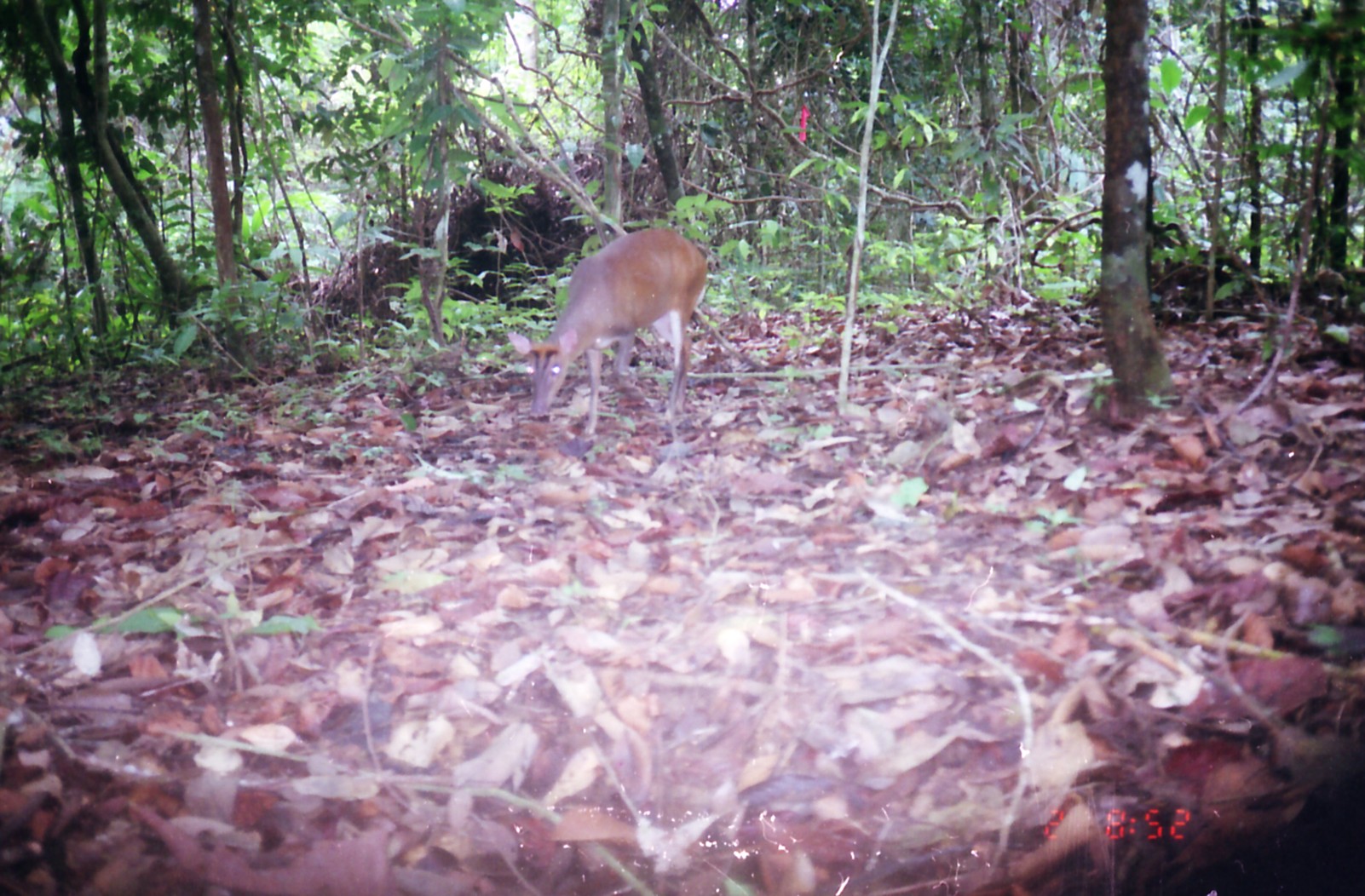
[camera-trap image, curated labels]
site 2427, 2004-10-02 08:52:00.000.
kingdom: Animalia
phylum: Chordata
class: Mammalia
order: Artiodactyla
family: Cervidae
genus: Muntiacus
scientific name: Muntiacus muntjak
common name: southern red muntjac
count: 1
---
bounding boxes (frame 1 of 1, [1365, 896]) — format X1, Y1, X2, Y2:
muntiacus muntjak: 504, 226, 711, 435